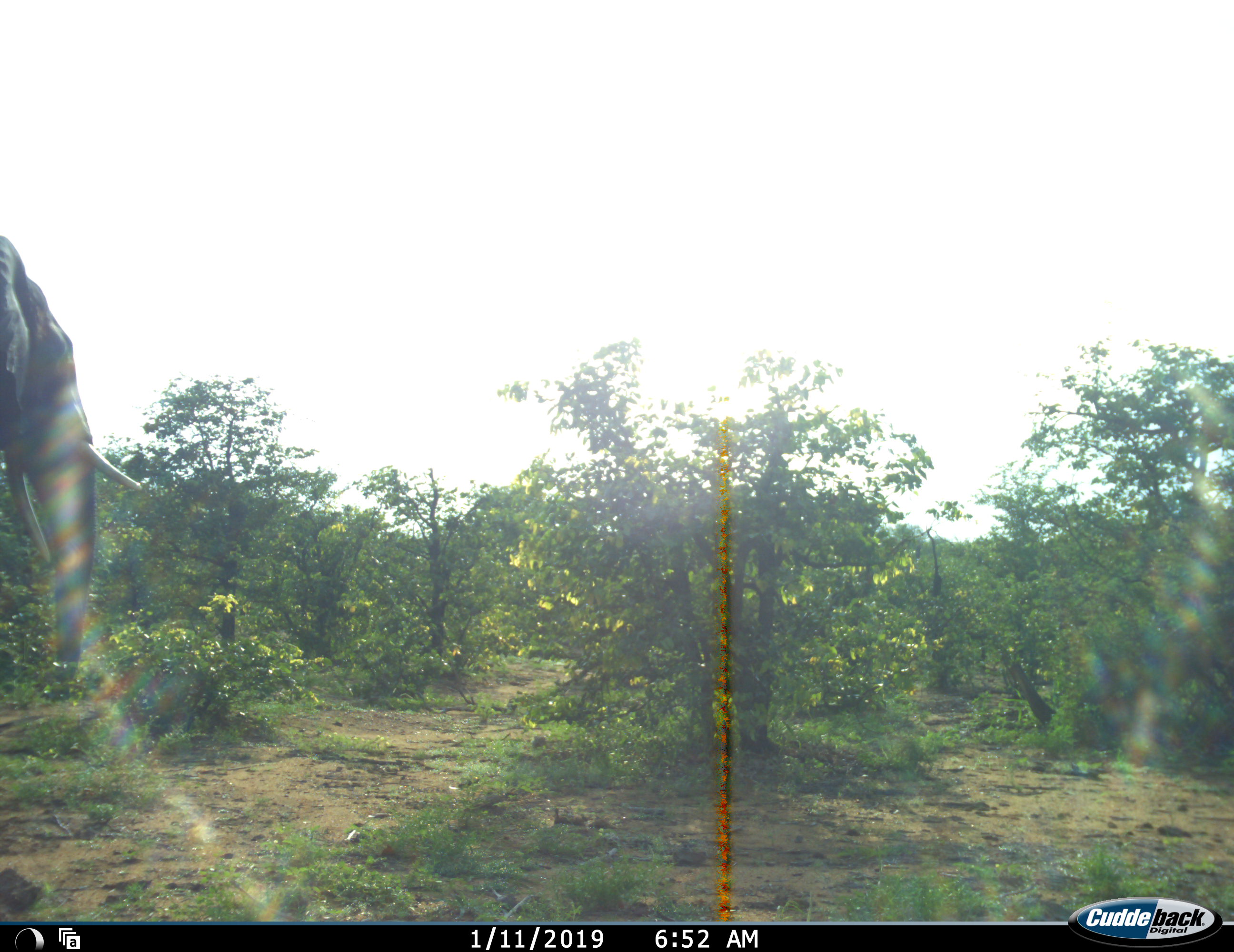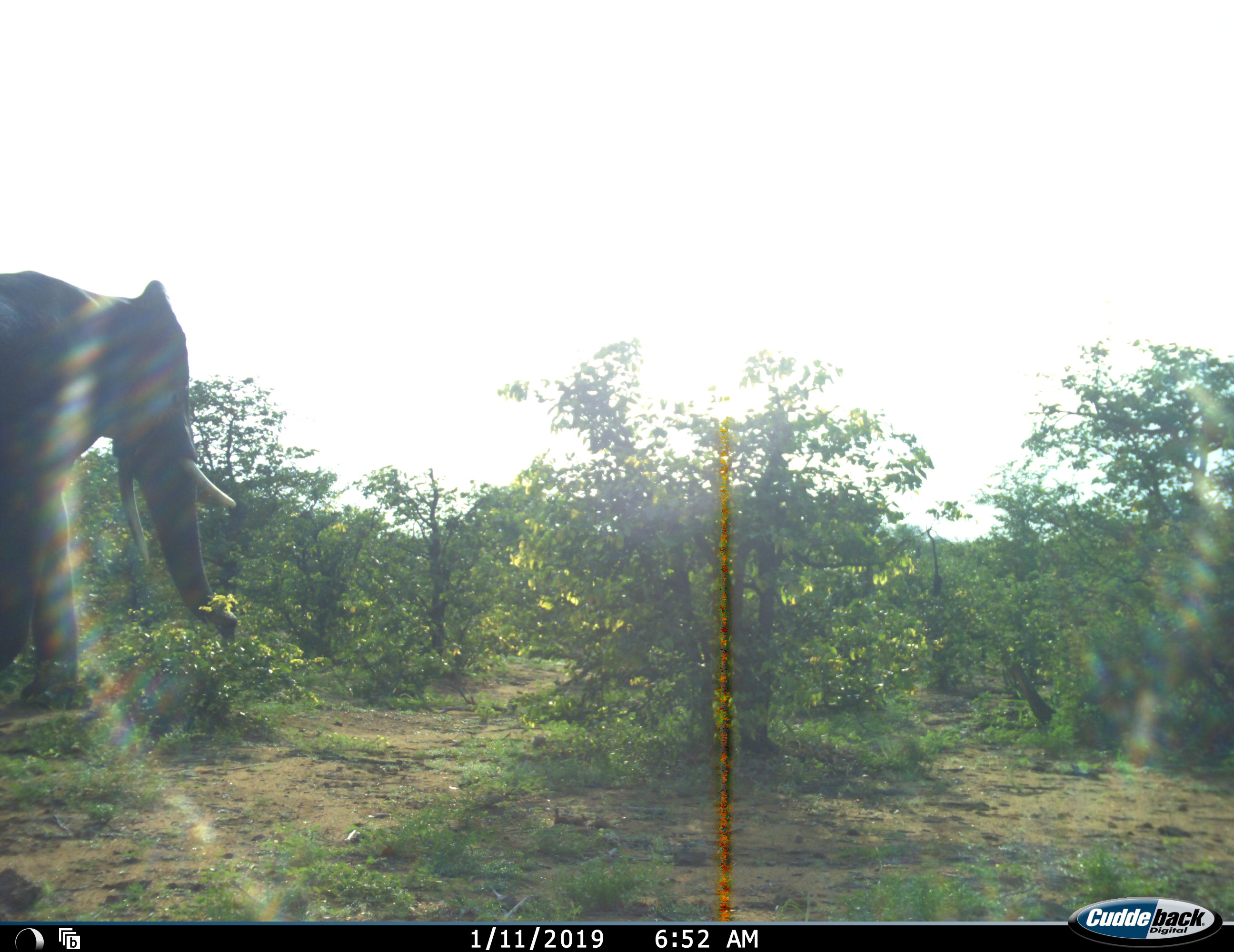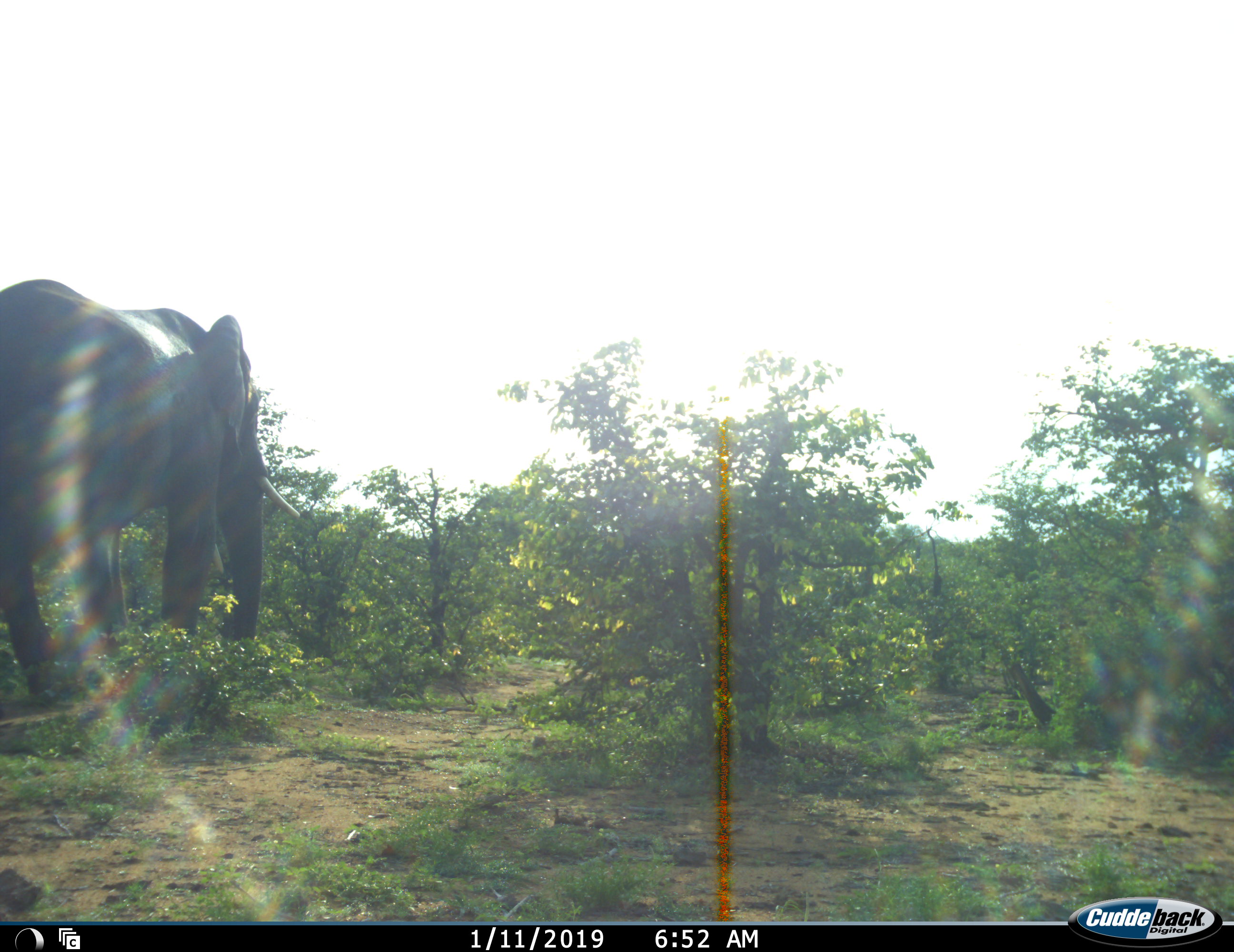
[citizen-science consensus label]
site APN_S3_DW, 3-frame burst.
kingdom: Animalia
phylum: Chordata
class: Mammalia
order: Proboscidea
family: Elephantidae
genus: Loxodonta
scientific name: Loxodonta africana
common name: african bush elephant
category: elephant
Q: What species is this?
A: Elephant (african bush elephant) (Loxodonta africana).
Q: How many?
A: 1.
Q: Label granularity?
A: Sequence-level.